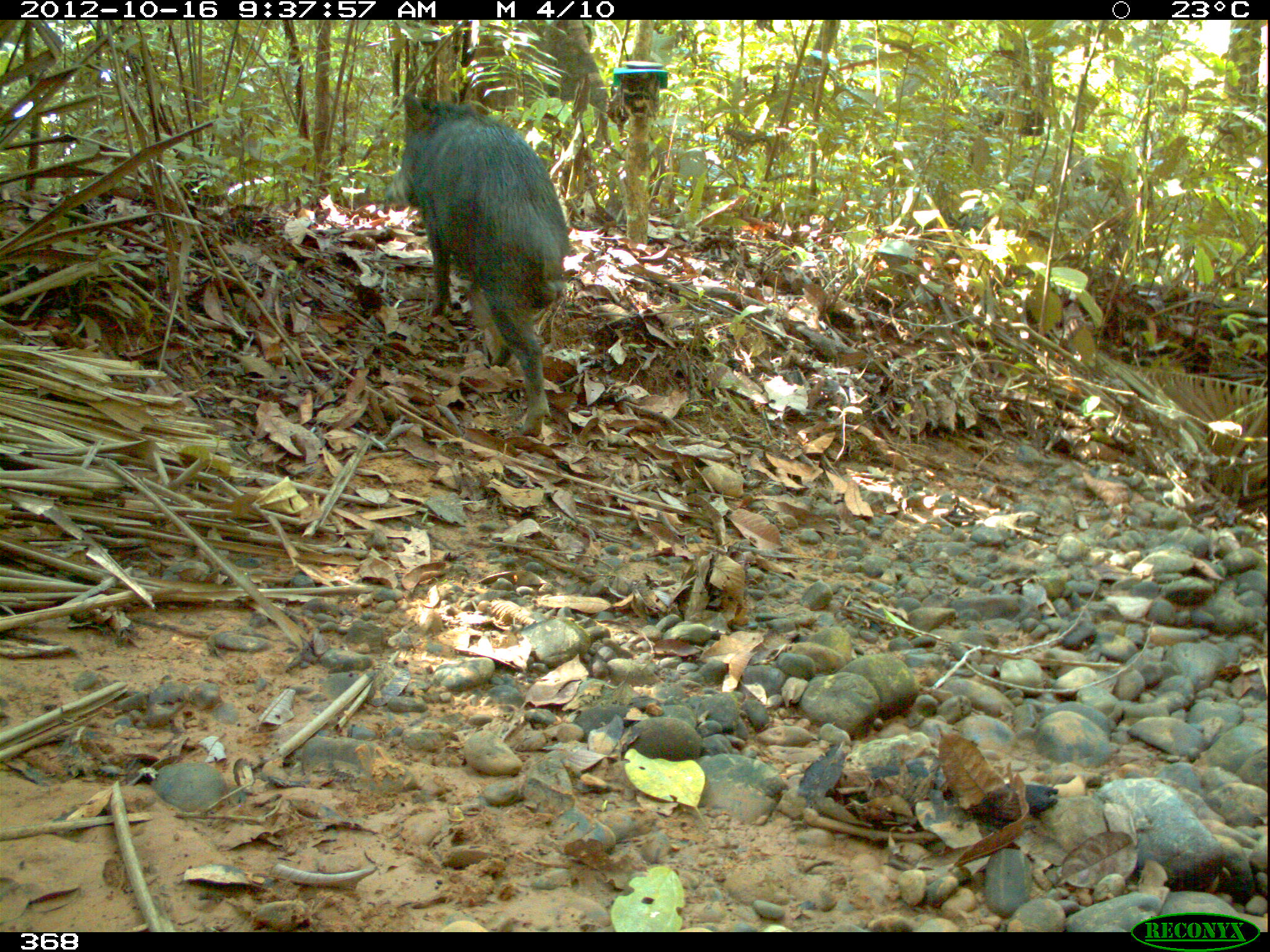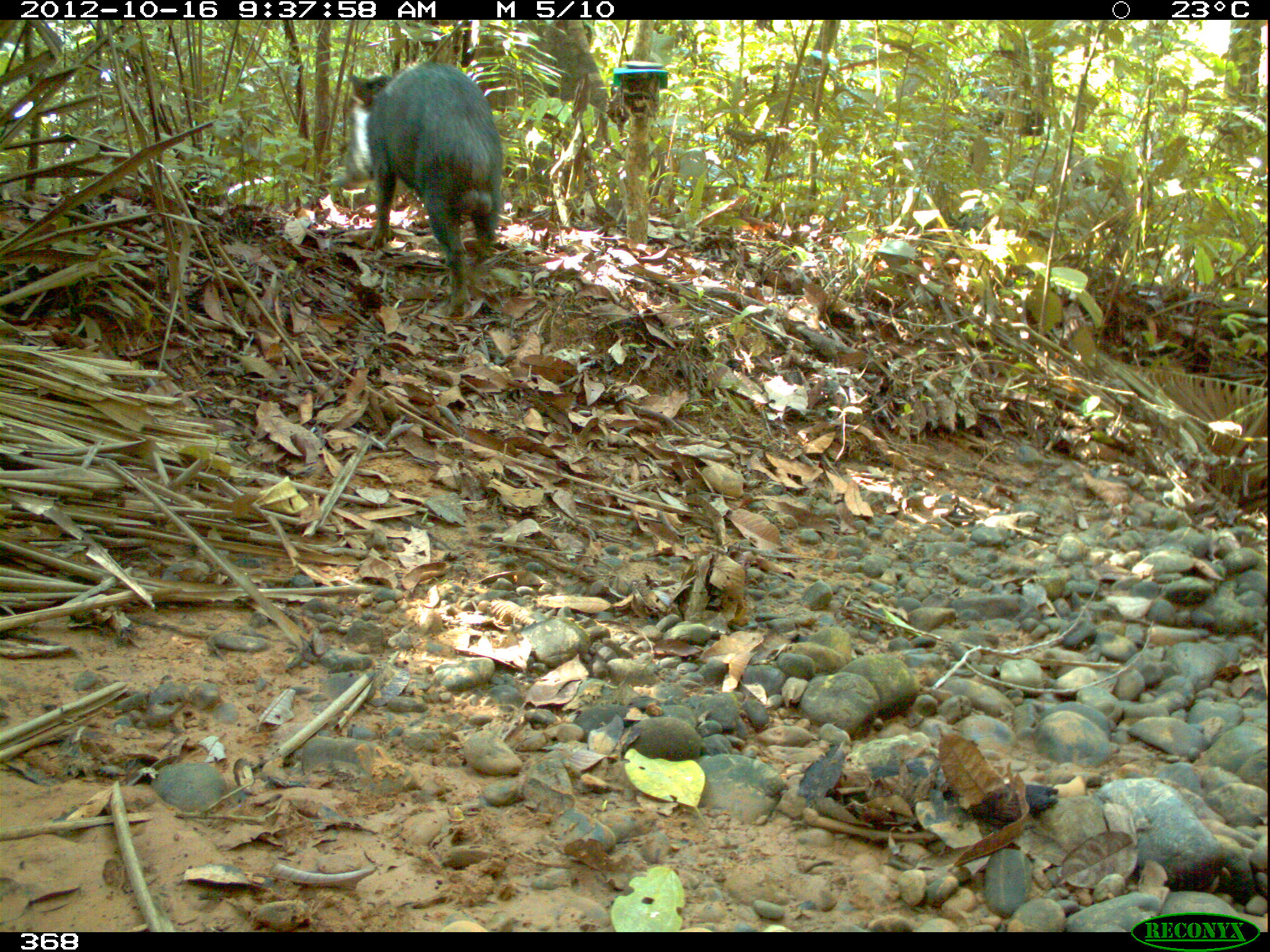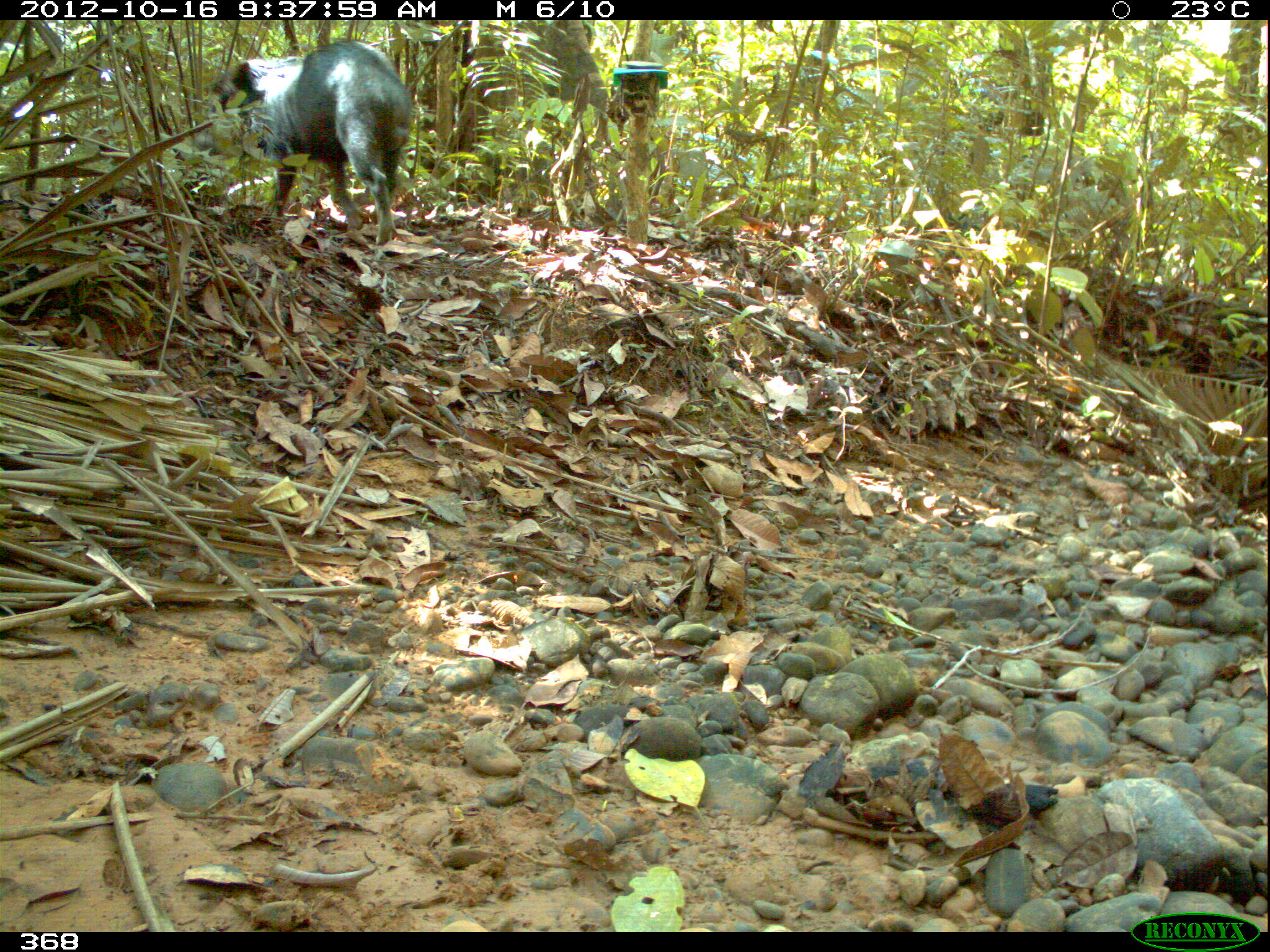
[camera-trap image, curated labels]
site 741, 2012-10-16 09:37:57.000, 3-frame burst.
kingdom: Animalia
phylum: Chordata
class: Mammalia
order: Artiodactyla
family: Tayassuidae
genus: Tayassu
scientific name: Tayassu pecari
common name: white-lipped peccary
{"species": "Tayassu pecari (white-lipped peccary)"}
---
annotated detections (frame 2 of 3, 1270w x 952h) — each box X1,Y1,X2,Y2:
tayassu pecari: 338,59,503,317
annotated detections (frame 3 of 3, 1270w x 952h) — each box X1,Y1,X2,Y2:
tayassu pecari: 192,38,412,243